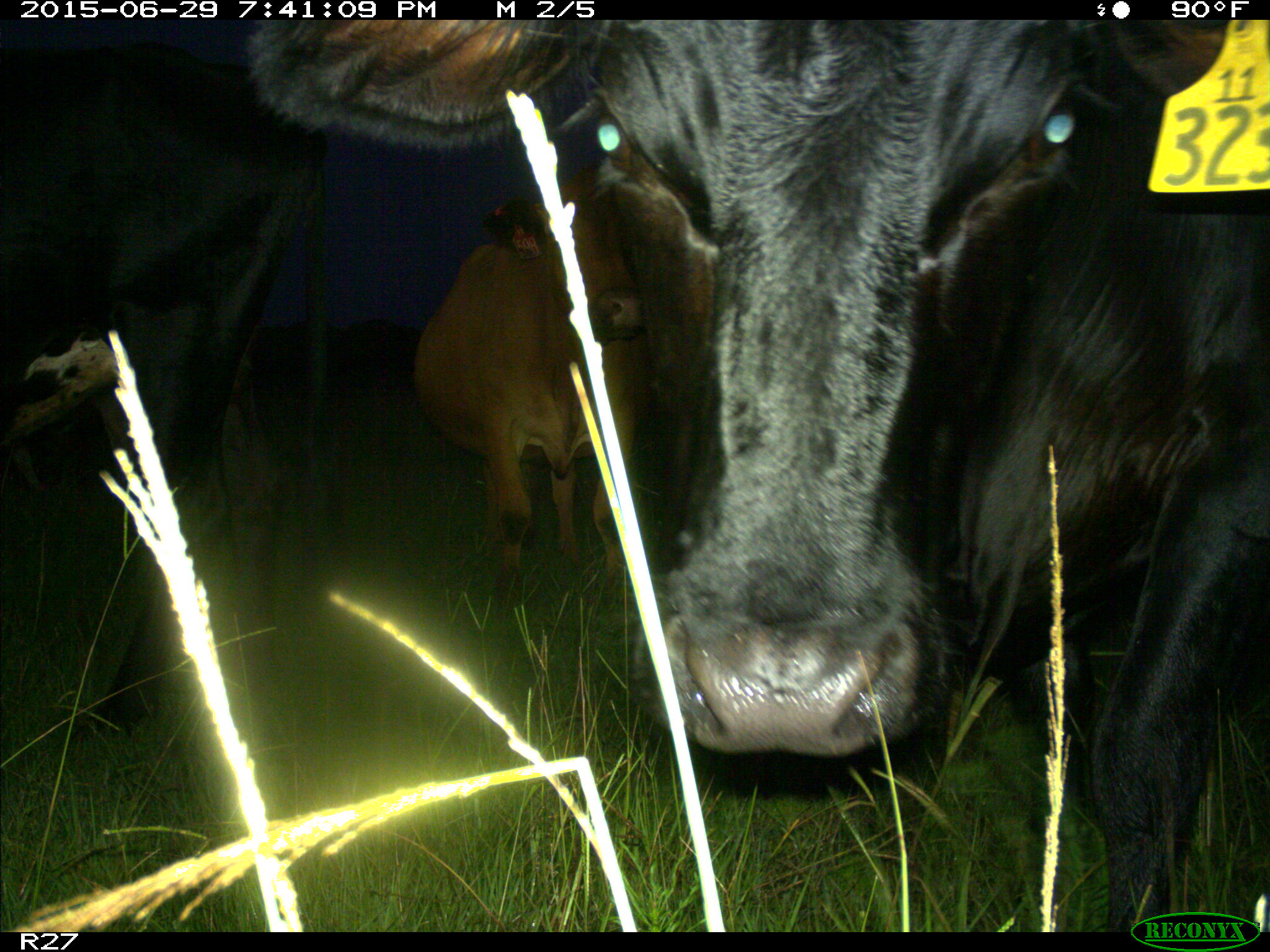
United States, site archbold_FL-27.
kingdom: Animalia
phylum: Chordata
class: Mammalia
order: Artiodactyla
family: Bovidae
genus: Bos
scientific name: Bos taurus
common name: domestic cow